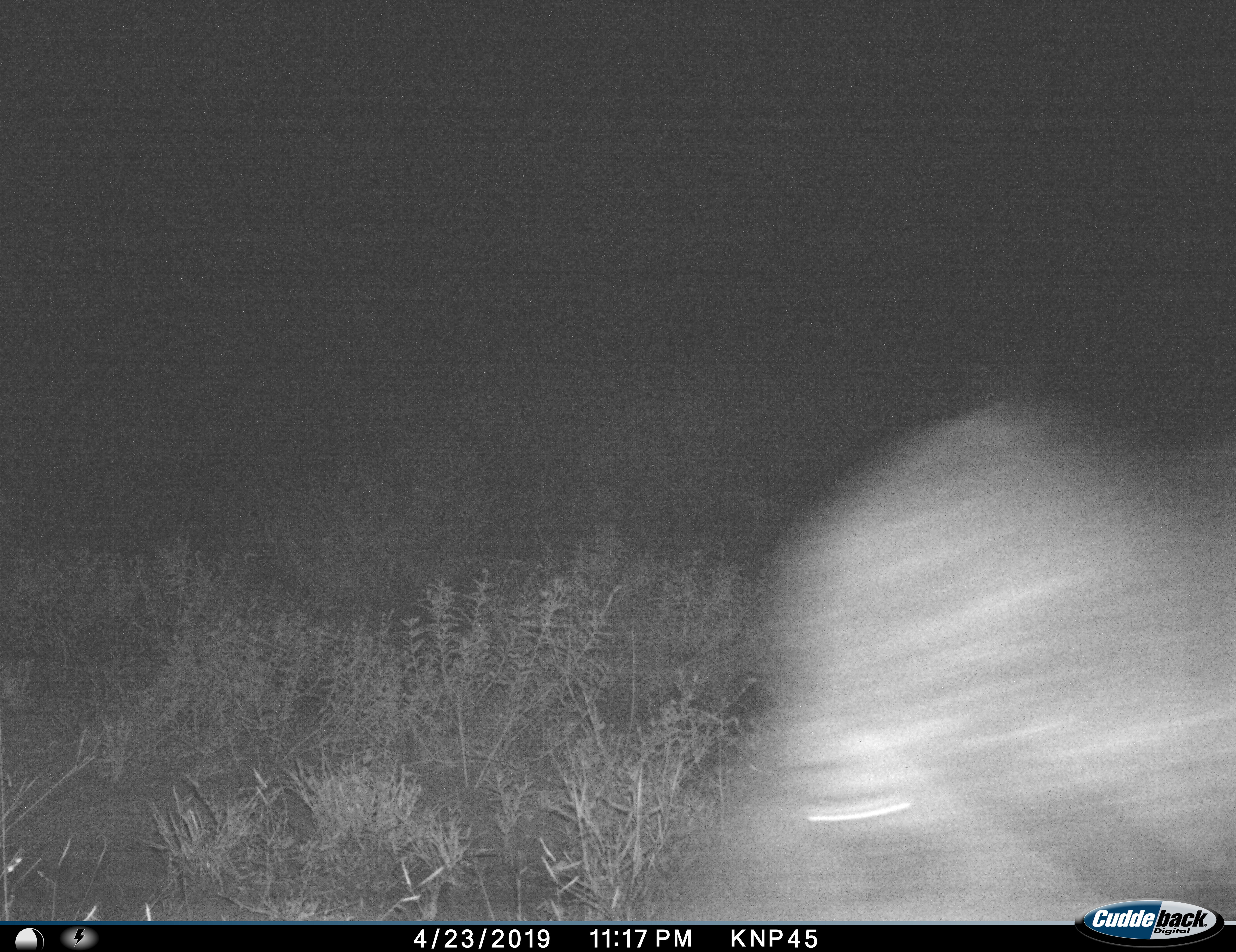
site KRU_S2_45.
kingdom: Animalia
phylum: Chordata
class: Mammalia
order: Artiodactyla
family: Bovidae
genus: Syncerus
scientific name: Syncerus caffer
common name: african buffalo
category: buffalo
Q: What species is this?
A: Buffalo (african buffalo) (Syncerus caffer).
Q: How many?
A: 1.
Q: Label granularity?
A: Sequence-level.